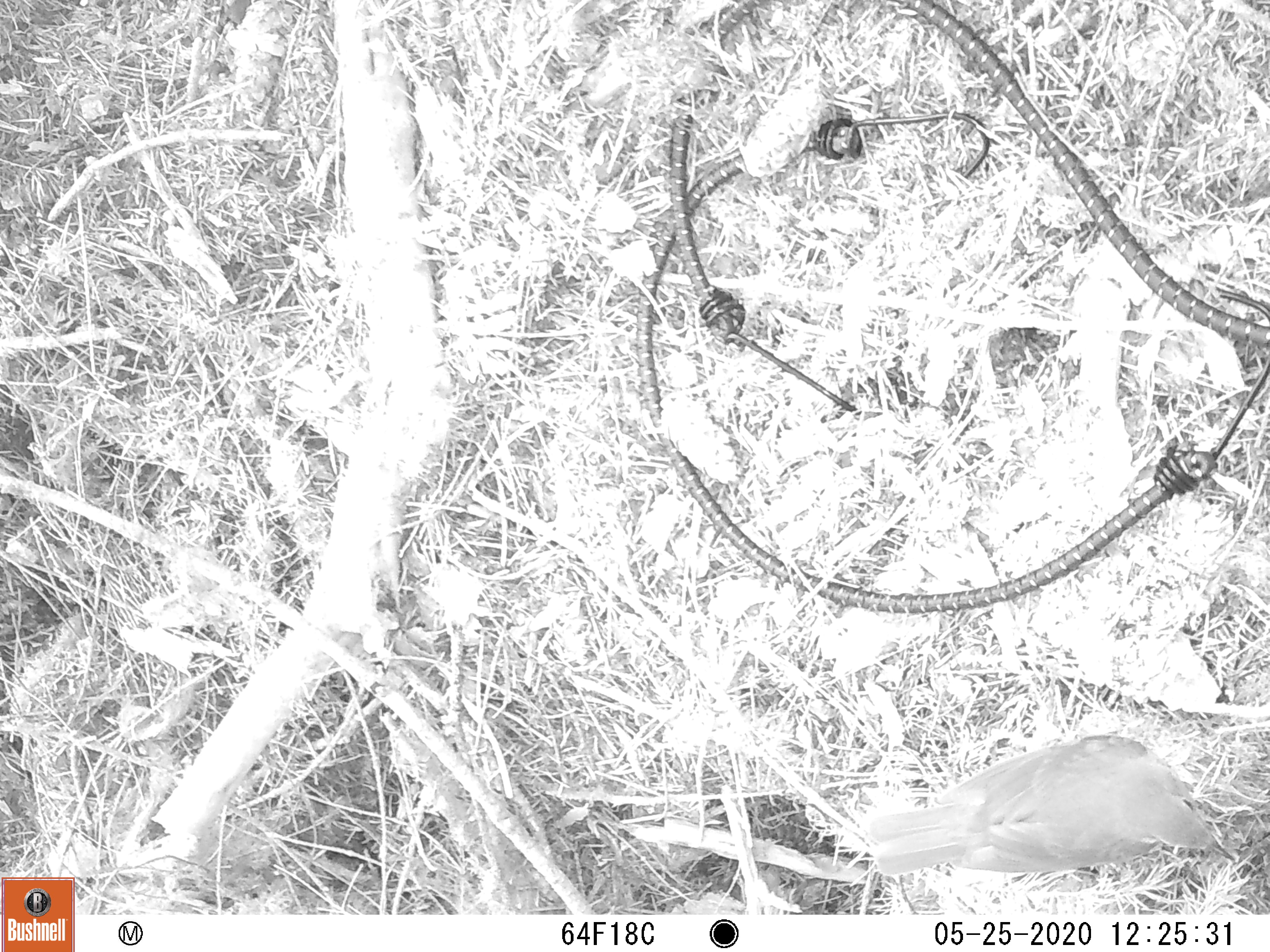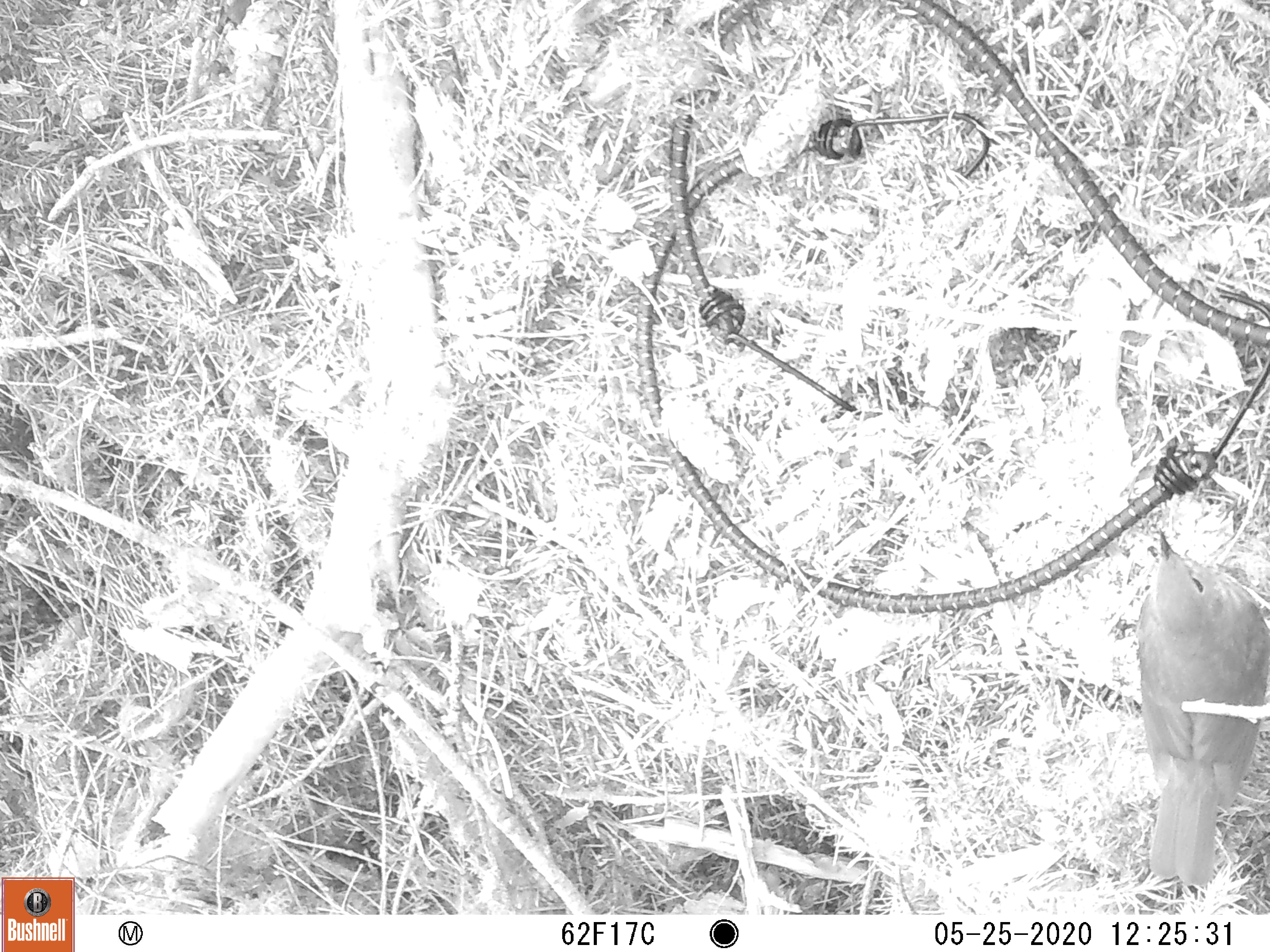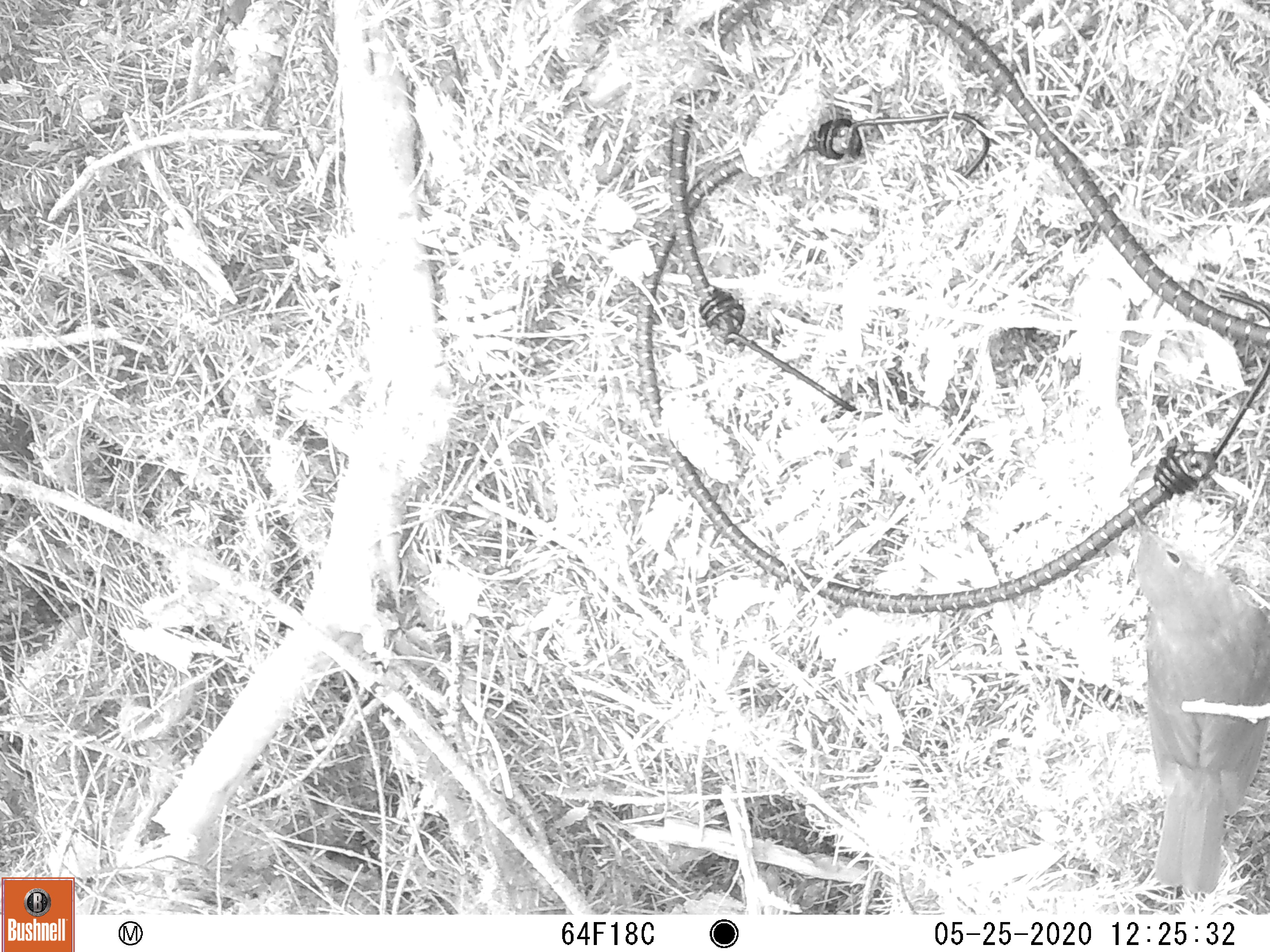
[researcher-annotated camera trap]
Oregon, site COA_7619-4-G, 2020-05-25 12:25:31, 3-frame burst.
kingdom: Animalia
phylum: Chordata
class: Aves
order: Passeriformes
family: Turdidae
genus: Catharus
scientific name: Catharus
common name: brown thrushes and nightingale-thrushes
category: catharus species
Catharus species (brown thrushes and nightingale-thrushes) (Catharus).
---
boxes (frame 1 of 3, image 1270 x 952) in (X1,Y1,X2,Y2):
catharus species: (856,731,1240,876)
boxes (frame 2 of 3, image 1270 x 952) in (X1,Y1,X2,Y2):
catharus species: (1129,521,1259,889)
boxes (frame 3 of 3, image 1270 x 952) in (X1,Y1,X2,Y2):
catharus species: (1130,500,1259,901)